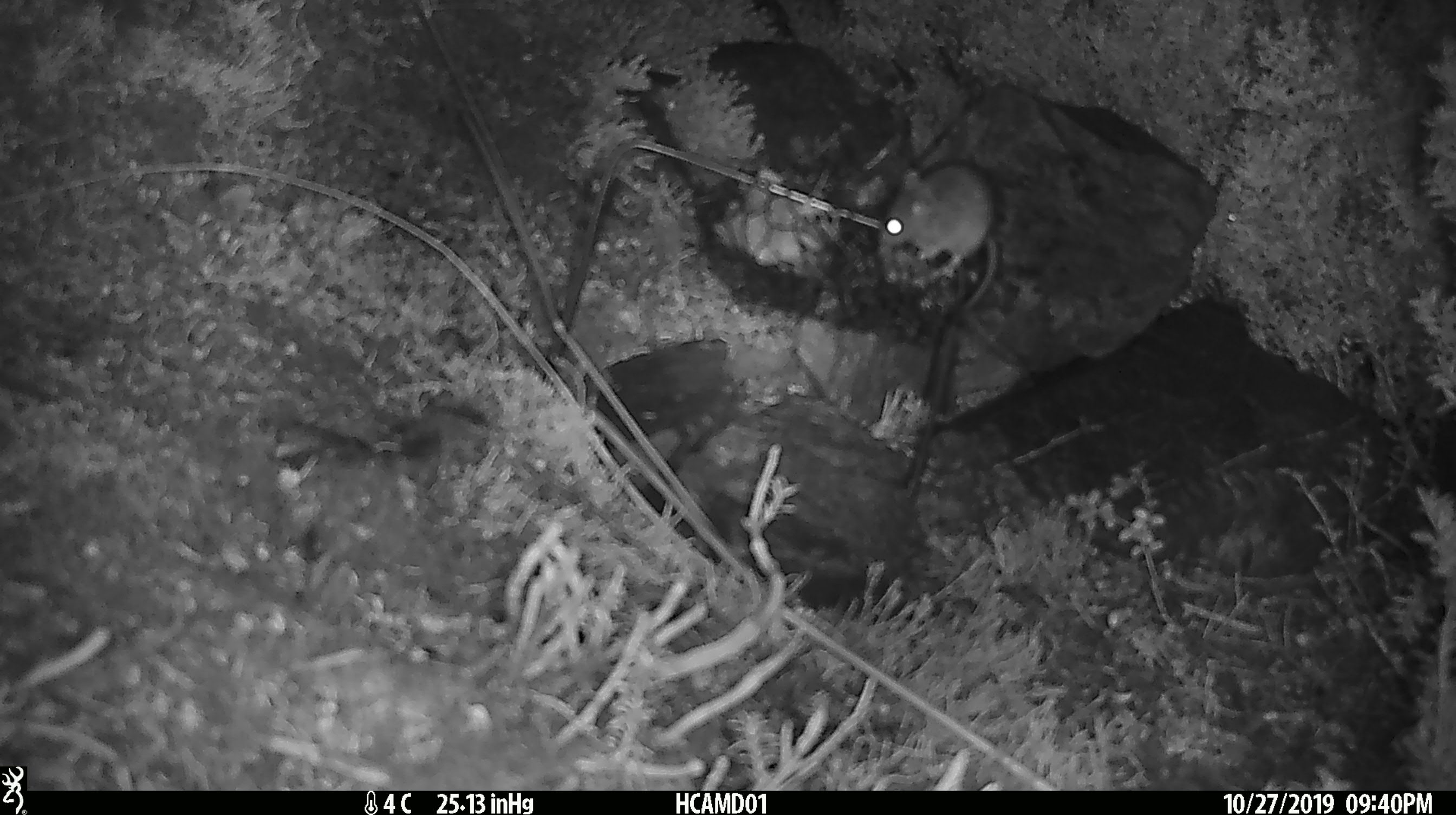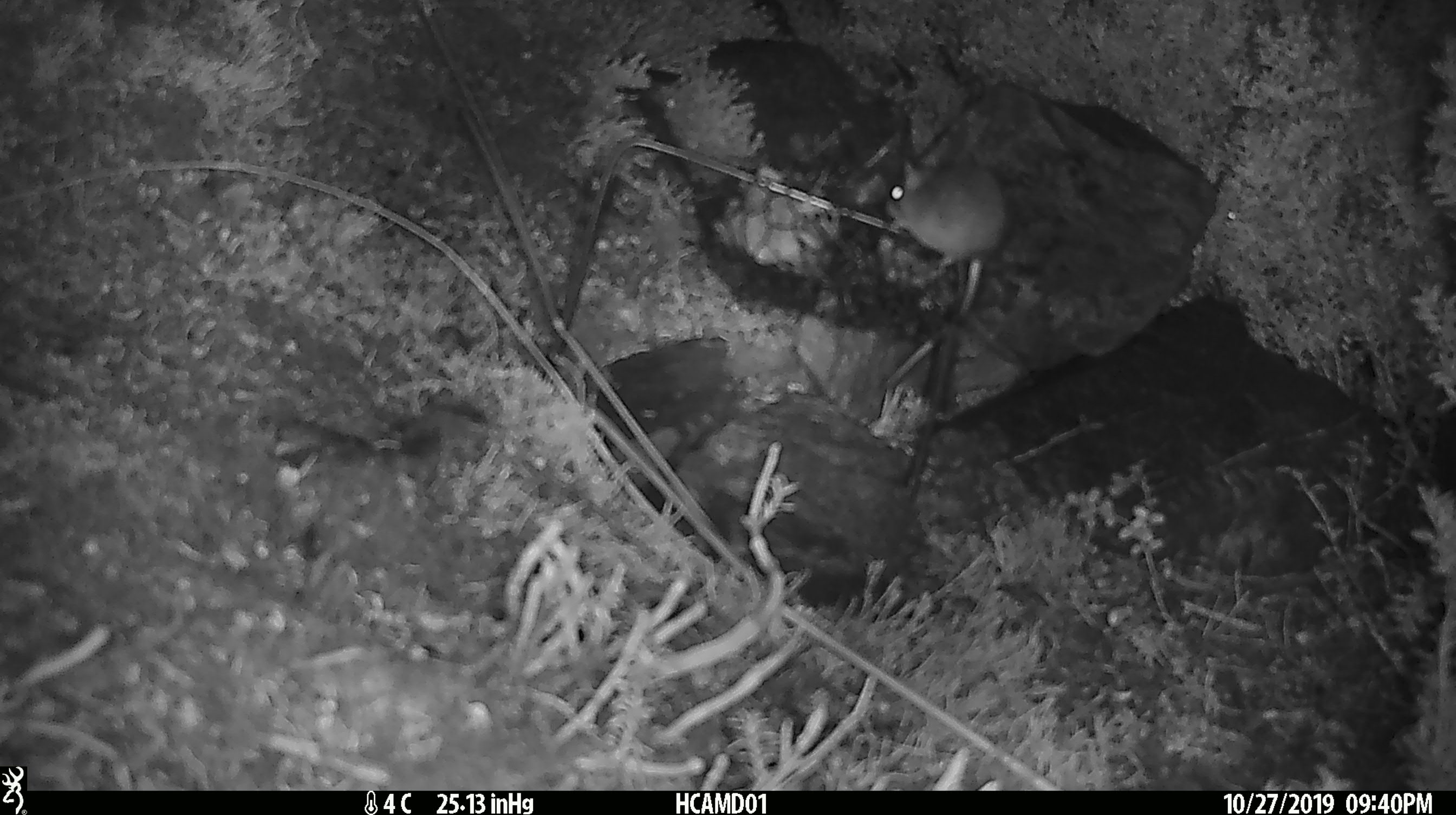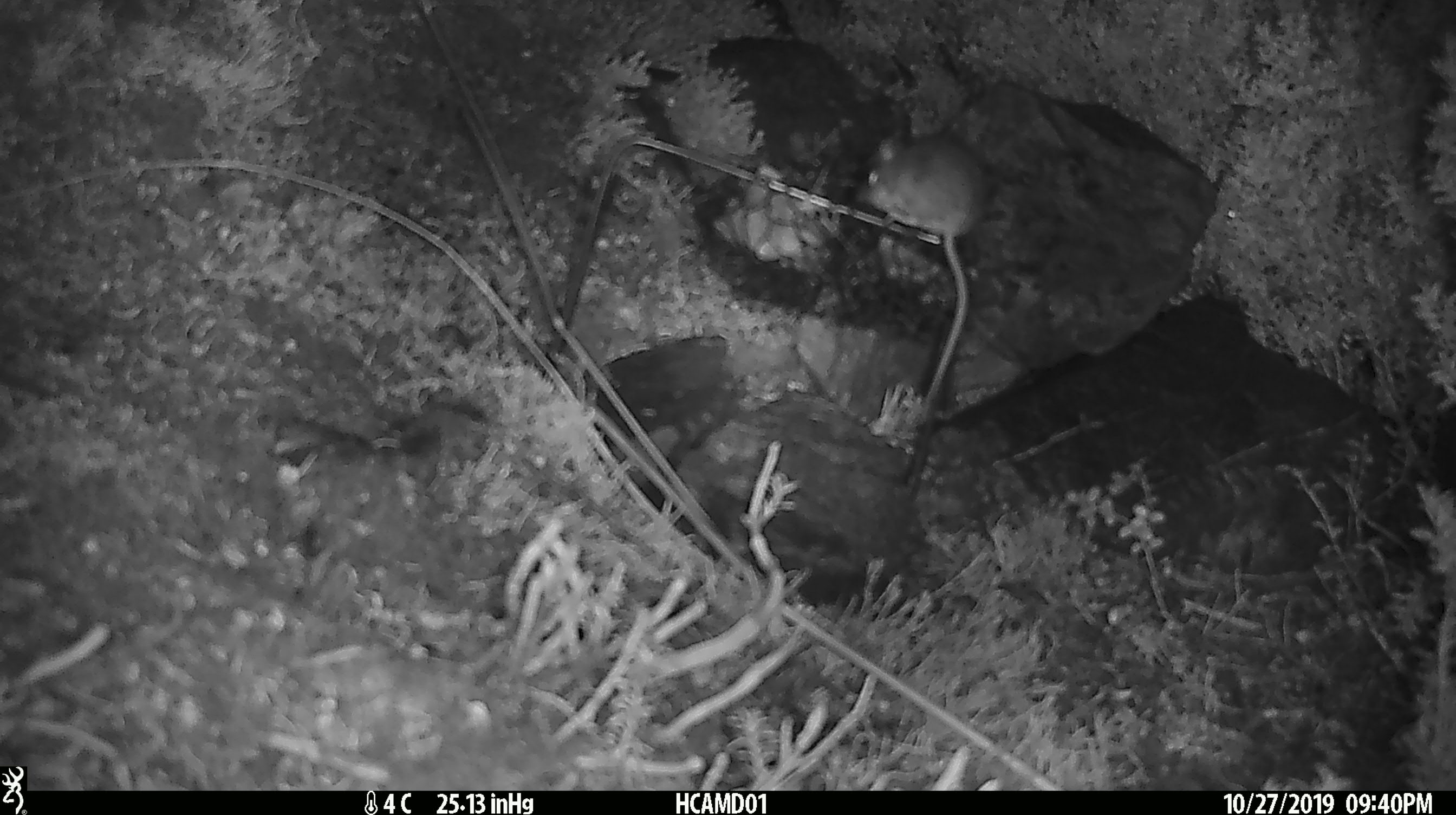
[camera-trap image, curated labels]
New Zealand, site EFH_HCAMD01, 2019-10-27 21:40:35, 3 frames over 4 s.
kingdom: Animalia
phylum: Chordata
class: Mammalia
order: Rodentia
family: Muridae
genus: Mus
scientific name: Mus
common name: mouse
Mouse (Mus).